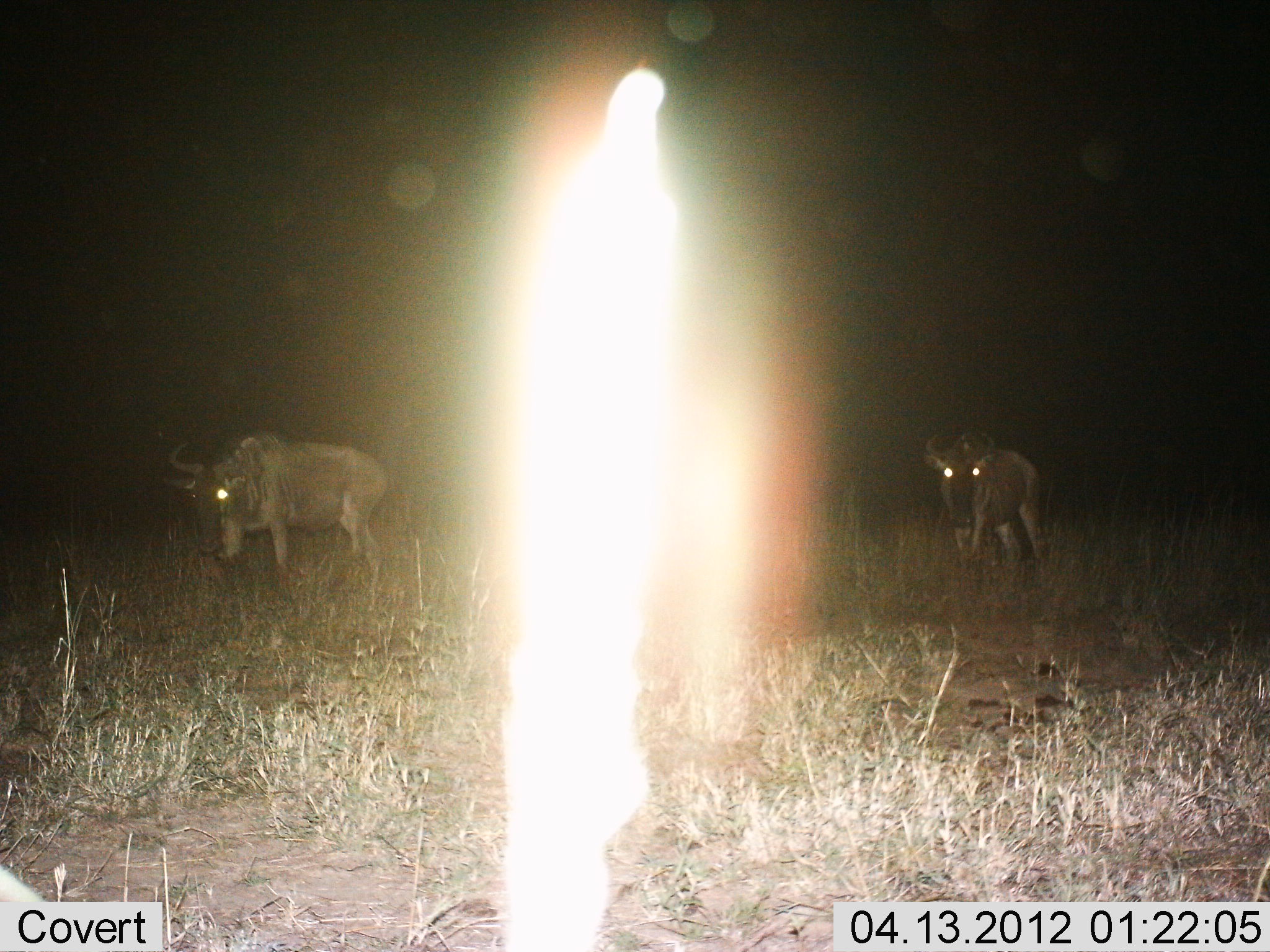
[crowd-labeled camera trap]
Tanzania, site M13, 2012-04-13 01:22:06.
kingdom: Animalia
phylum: Chordata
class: Mammalia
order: Artiodactyla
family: Bovidae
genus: Connochaetes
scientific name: Connochaetes taurinus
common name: blue wildebeest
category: wildebeest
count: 2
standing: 70%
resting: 0%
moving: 30%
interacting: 0%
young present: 0%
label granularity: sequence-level